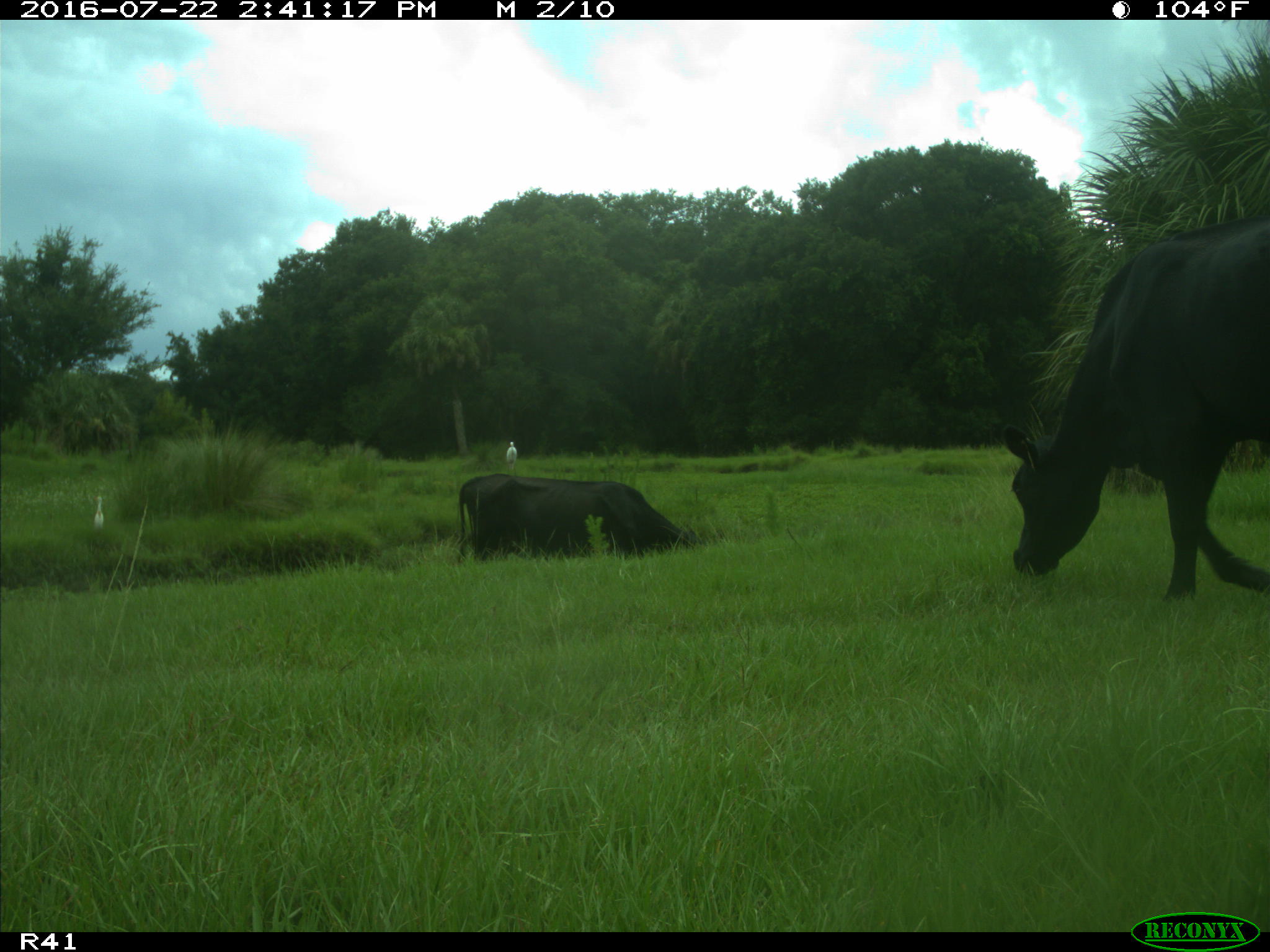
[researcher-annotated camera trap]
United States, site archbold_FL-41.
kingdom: Animalia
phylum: Chordata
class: Mammalia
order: Artiodactyla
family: Bovidae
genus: Bos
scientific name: Bos taurus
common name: domestic cow